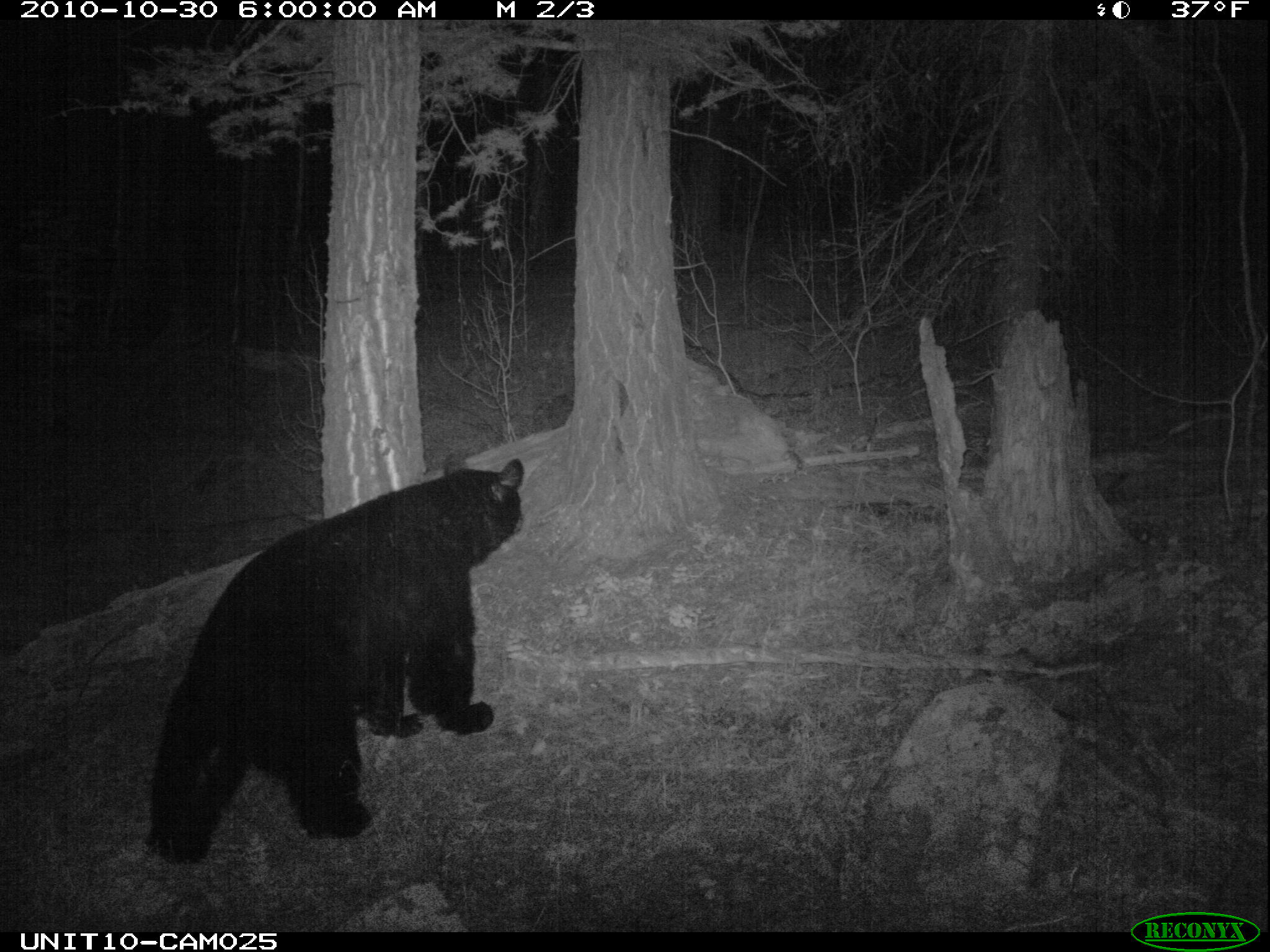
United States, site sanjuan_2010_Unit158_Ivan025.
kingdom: Animalia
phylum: Chordata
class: Mammalia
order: Carnivora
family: Ursidae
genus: Ursus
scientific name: Ursus americanus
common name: american black bear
Ursus americanus (american black bear).